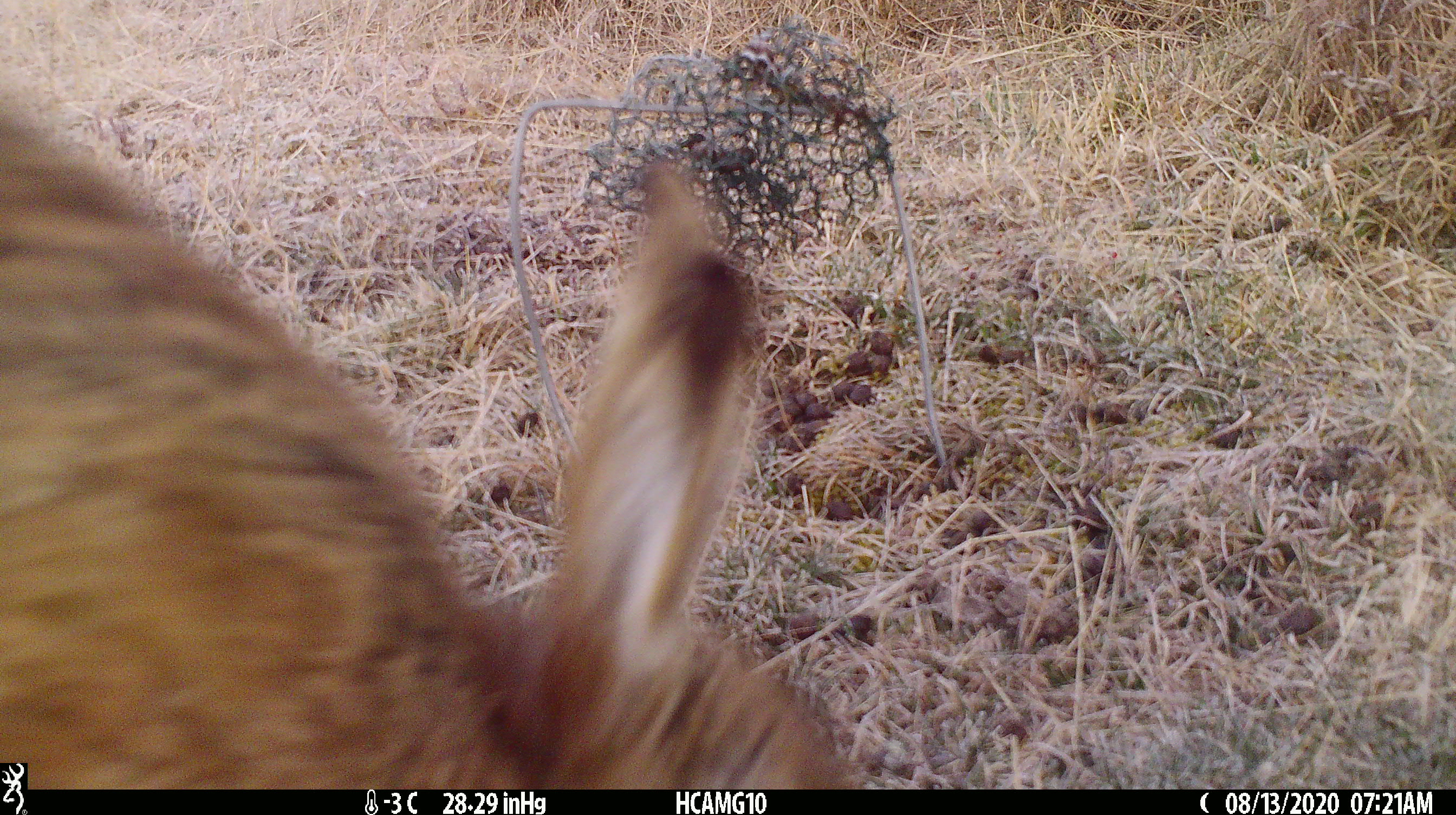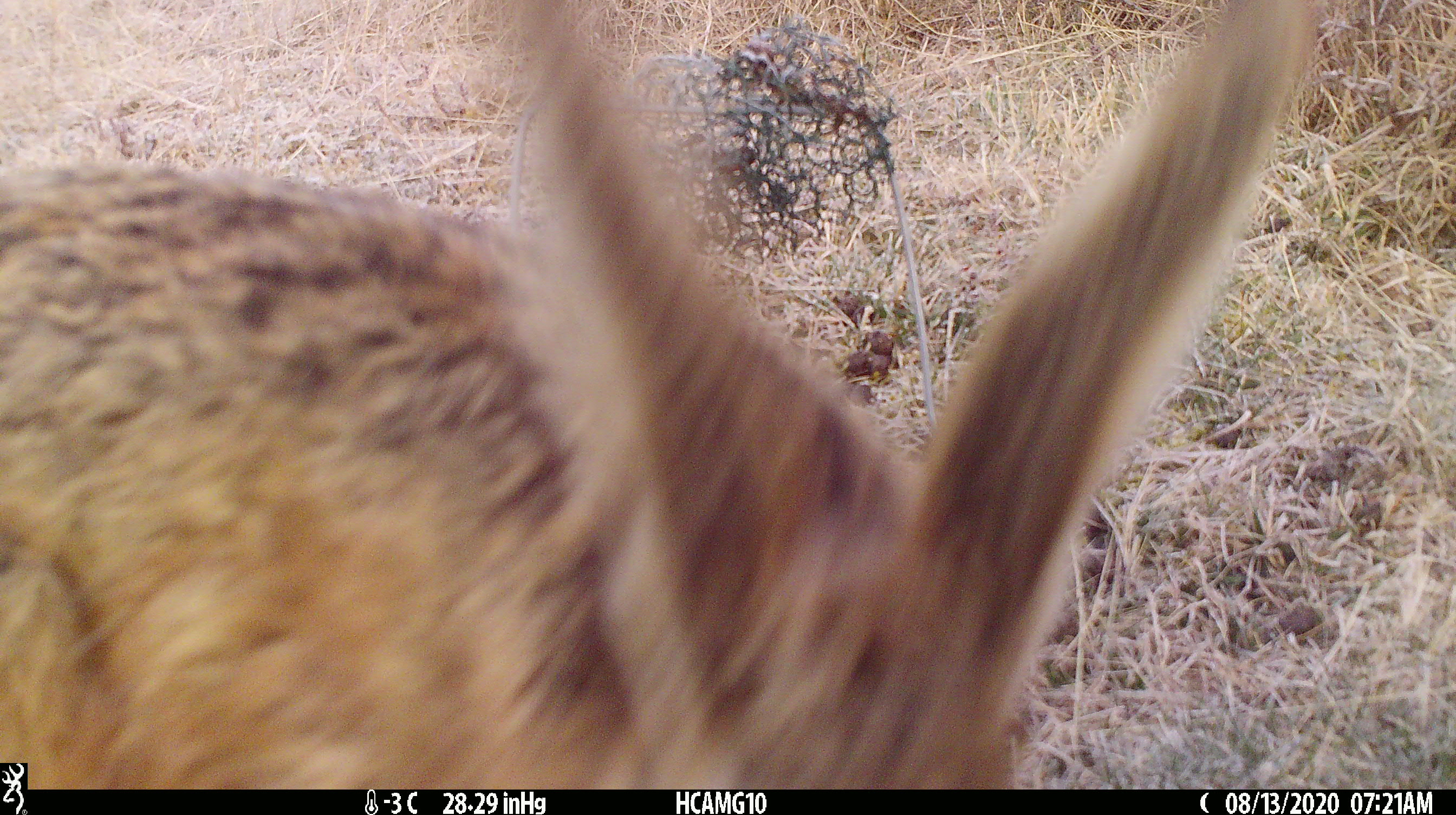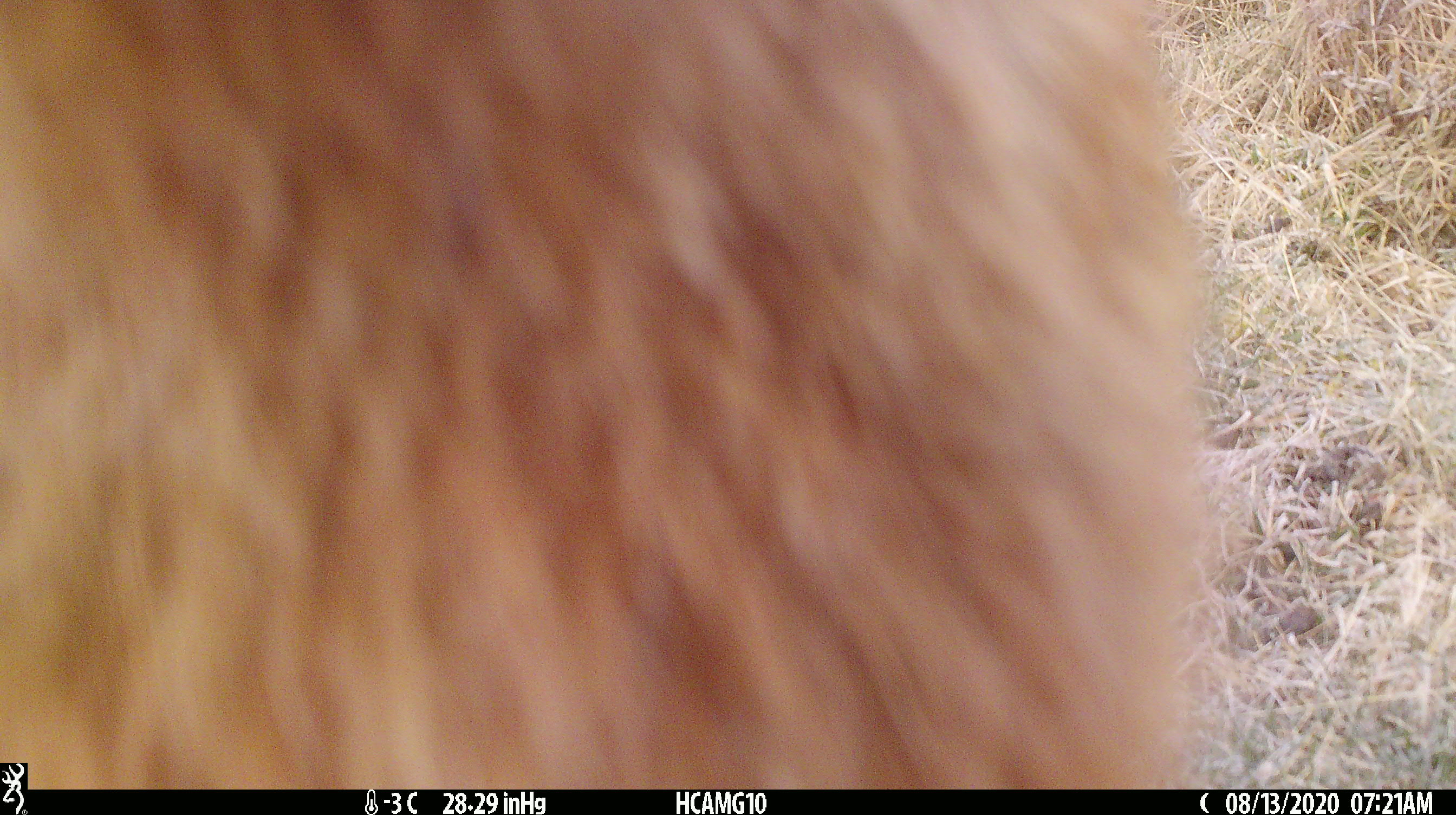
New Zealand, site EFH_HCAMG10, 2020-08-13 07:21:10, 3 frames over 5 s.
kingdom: Animalia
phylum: Chordata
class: Mammalia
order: Lagomorpha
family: Leporidae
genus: Lepus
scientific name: Lepus europaeus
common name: brown hare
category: hare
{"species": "hare (brown hare) (Lepus europaeus)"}